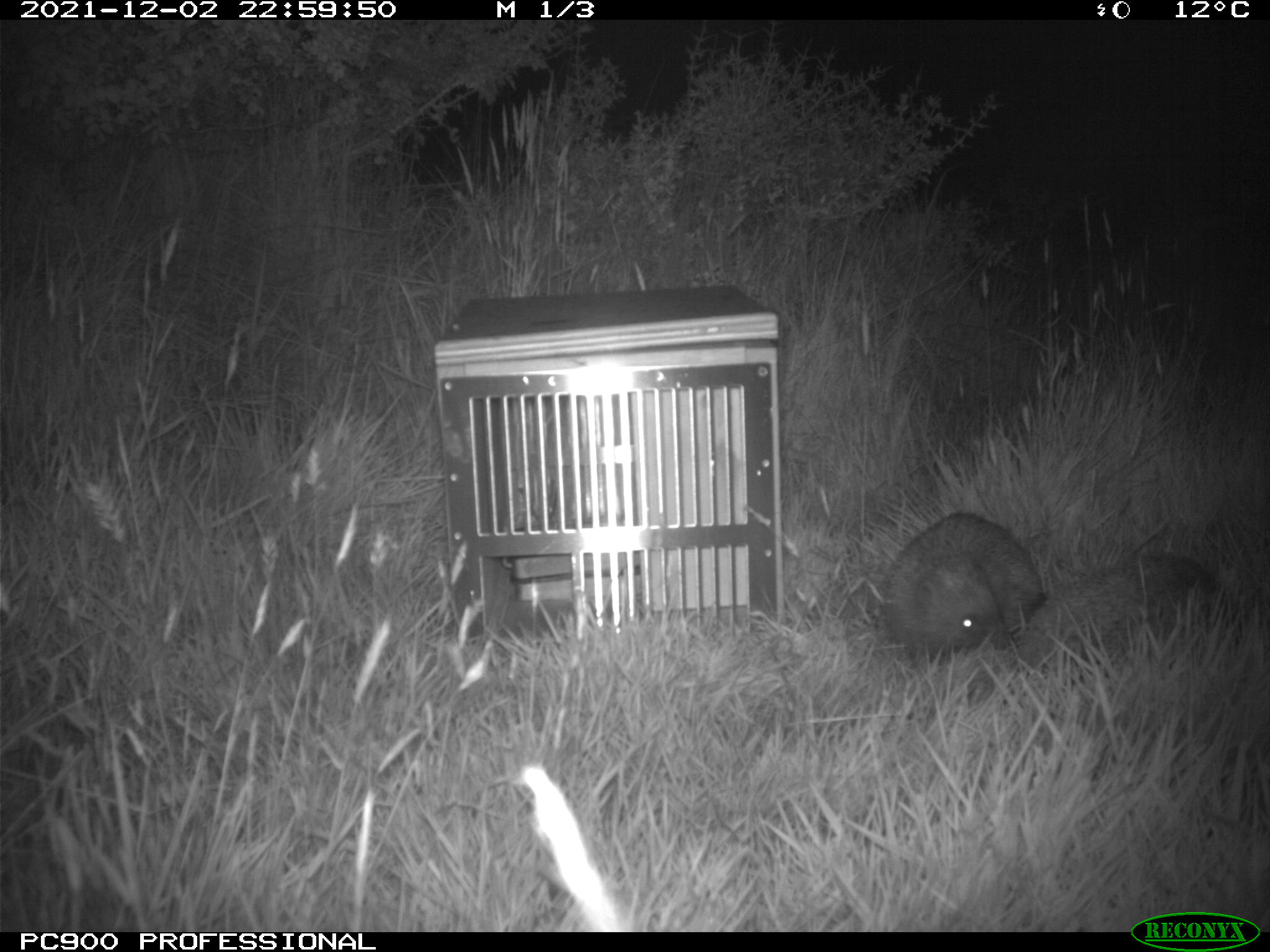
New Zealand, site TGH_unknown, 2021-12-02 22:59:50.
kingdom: Animalia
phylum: Chordata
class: Mammalia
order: Eulipotyphla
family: Erinaceidae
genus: Erinaceus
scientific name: Erinaceus europaeus europaeus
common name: european hedgehog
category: hedgehog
Hedgehog (european hedgehog) (Erinaceus europaeus europaeus).